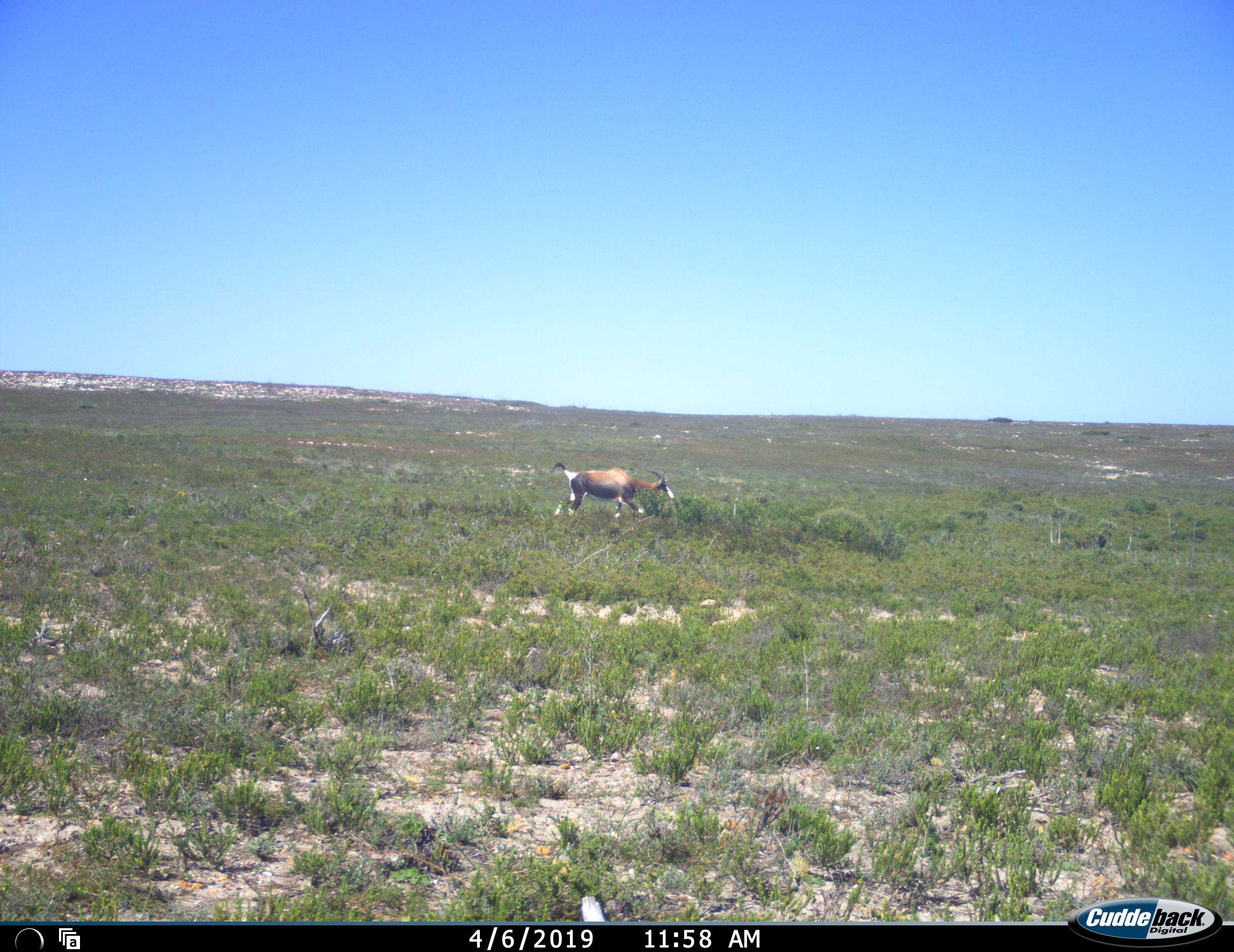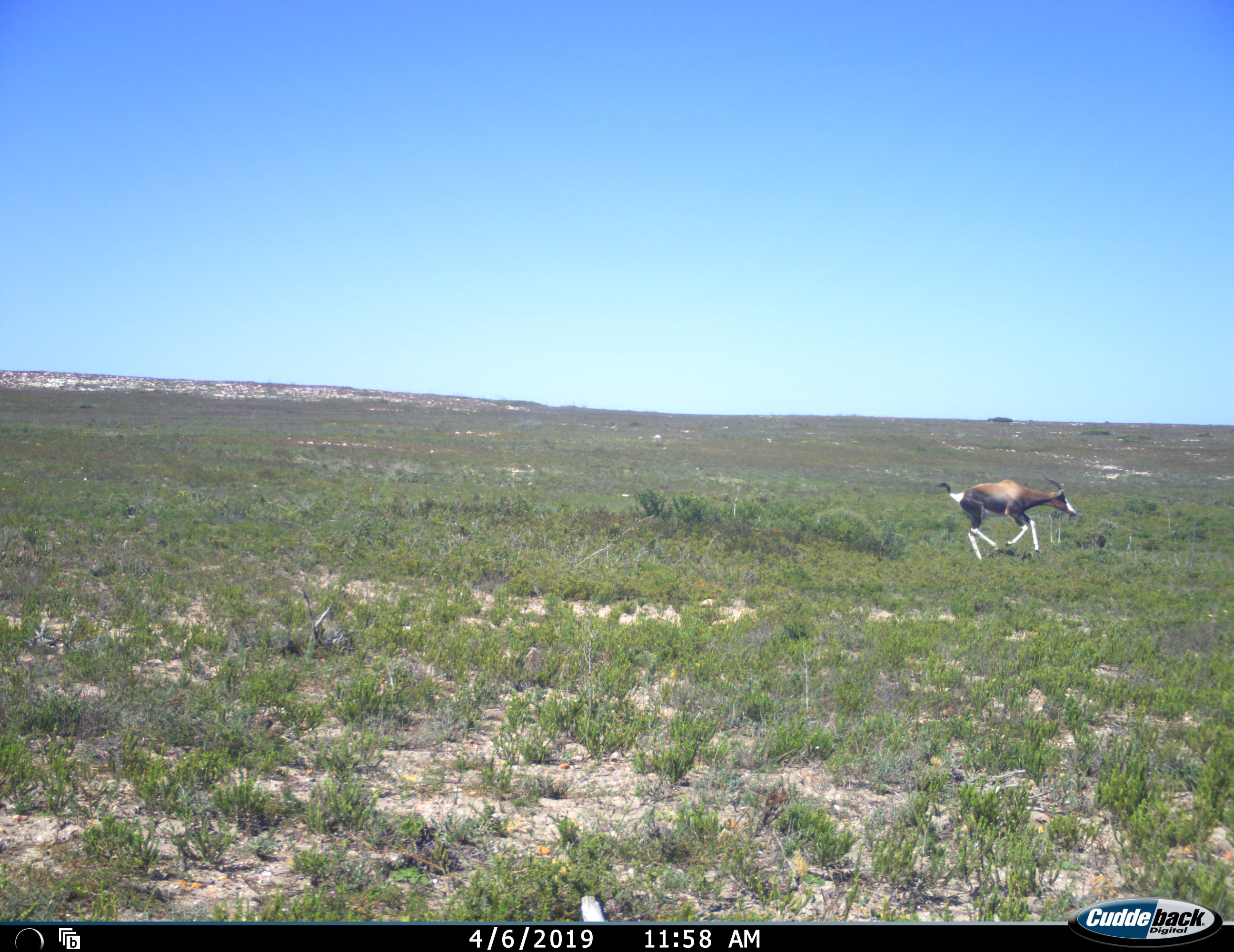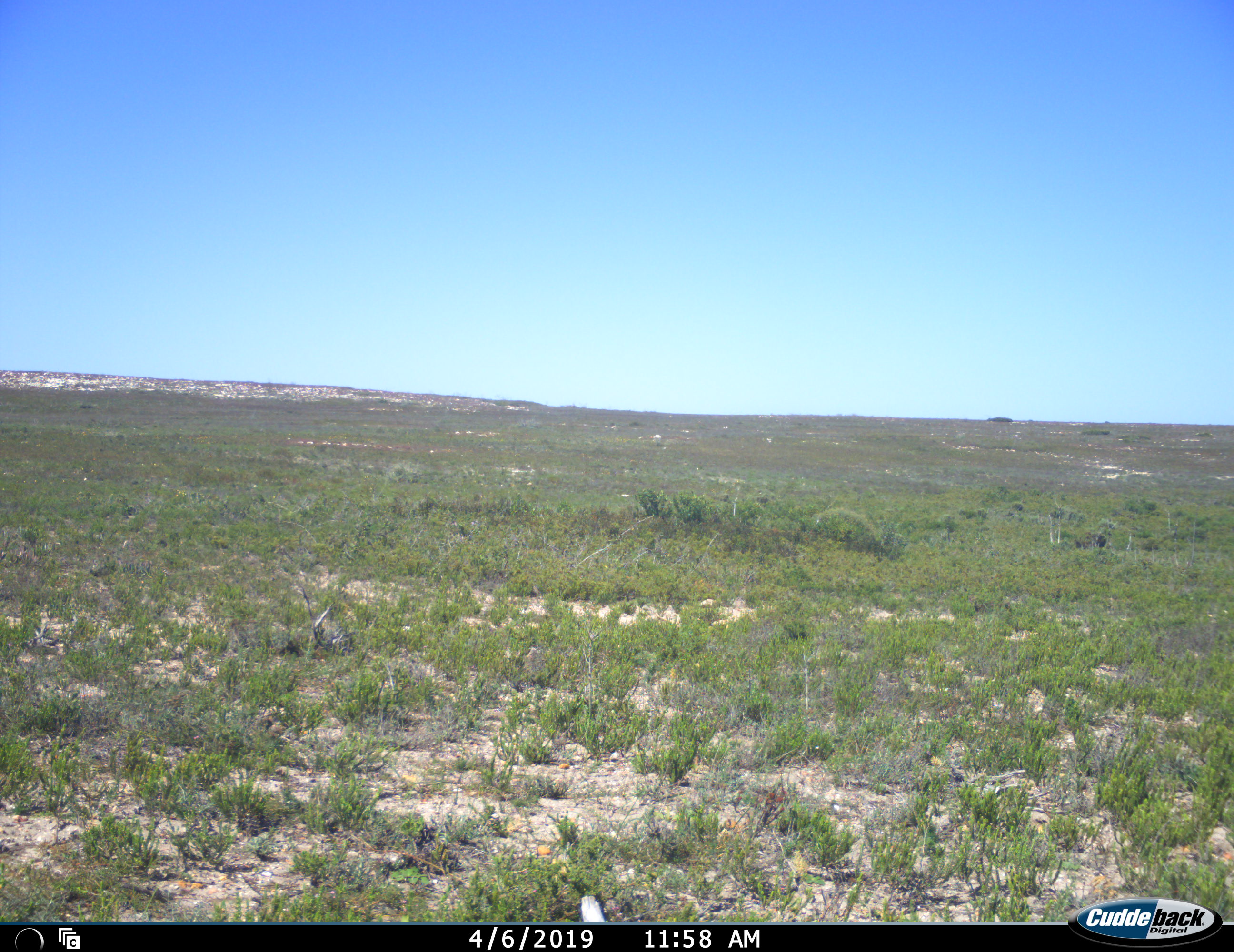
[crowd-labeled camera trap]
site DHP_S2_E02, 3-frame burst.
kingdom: Animalia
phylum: Chordata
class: Mammalia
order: Artiodactyla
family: Bovidae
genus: Damaliscus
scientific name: Damaliscus pygargus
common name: bontebok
Bontebok (Damaliscus pygargus), count 1. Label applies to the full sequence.